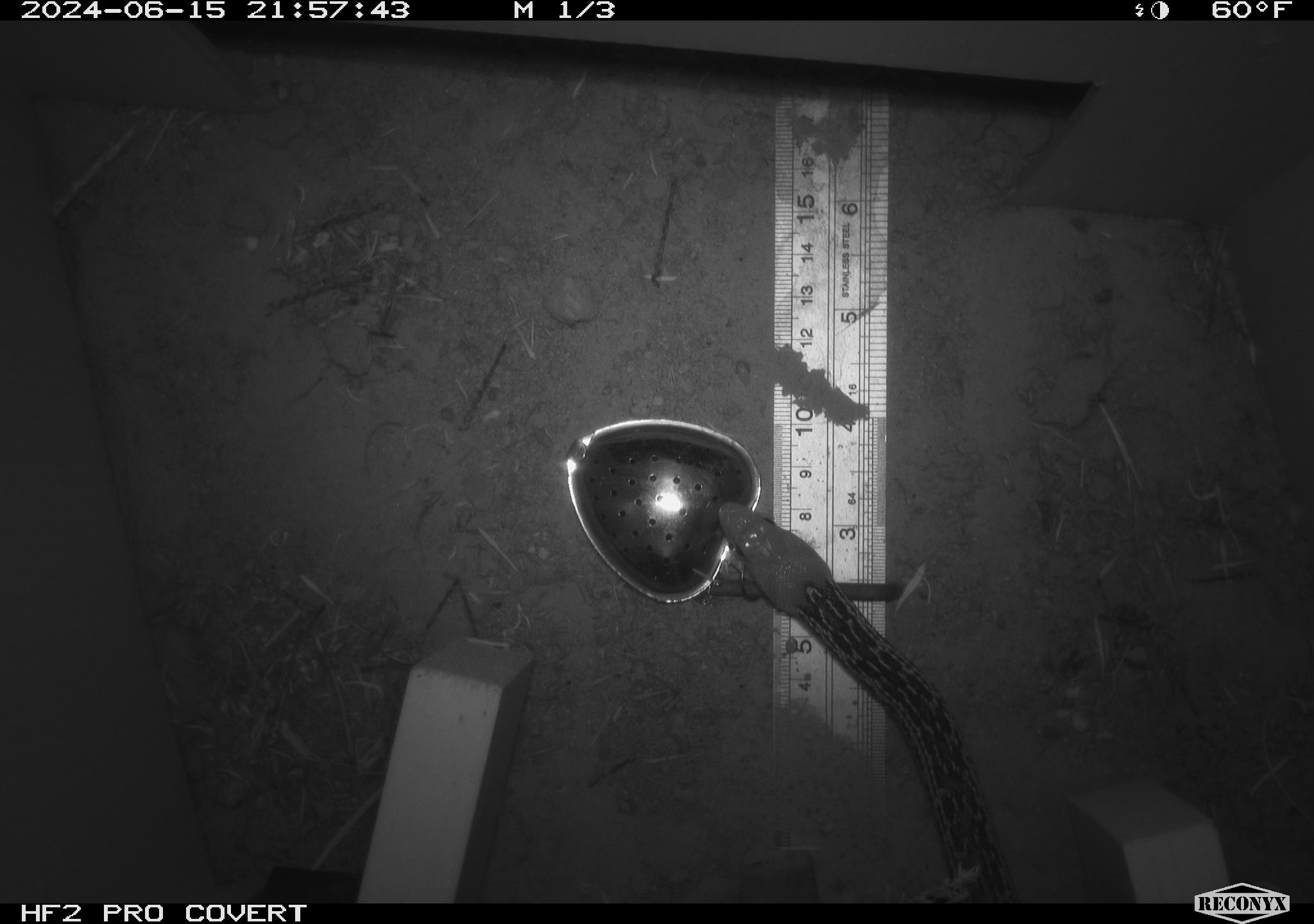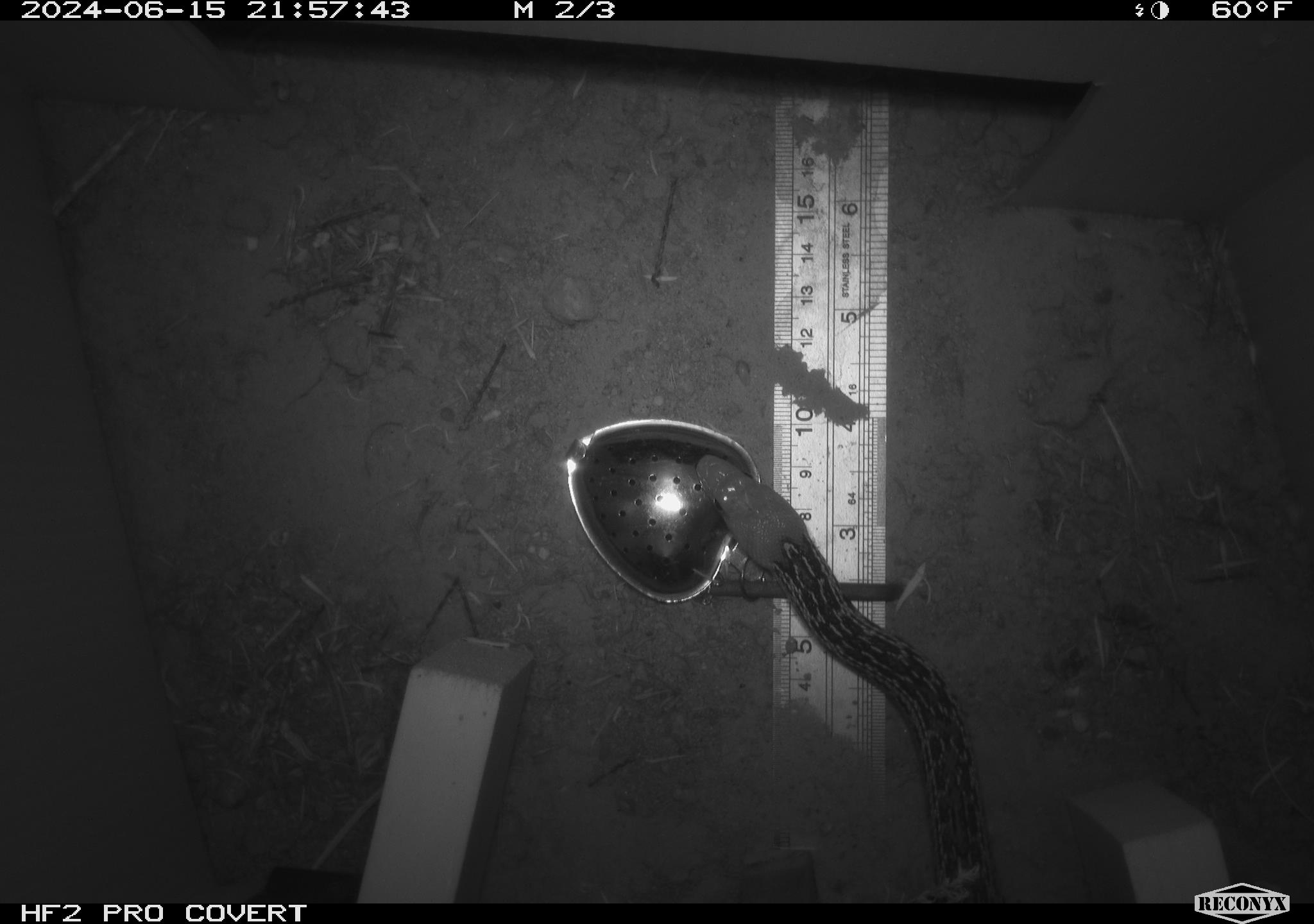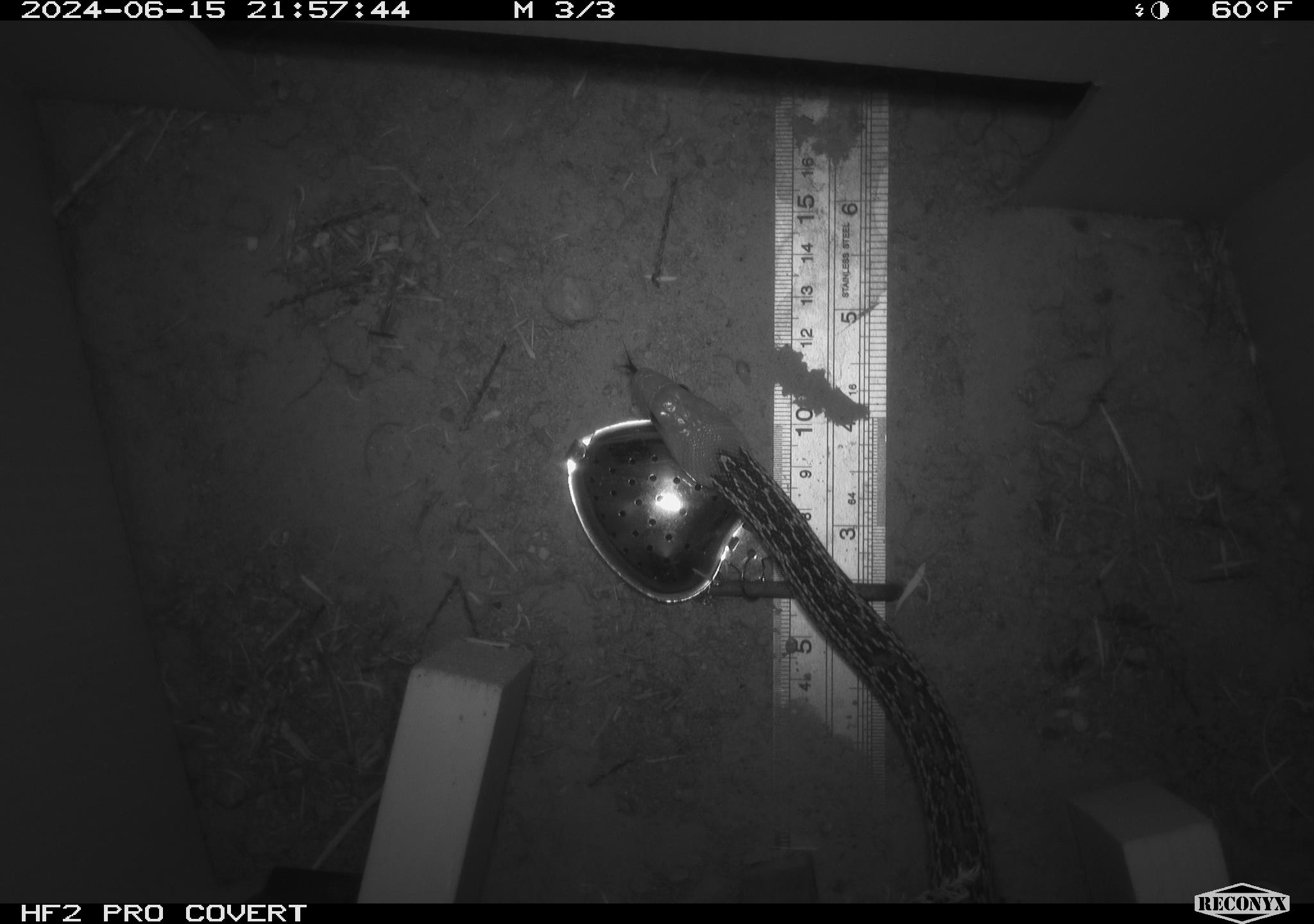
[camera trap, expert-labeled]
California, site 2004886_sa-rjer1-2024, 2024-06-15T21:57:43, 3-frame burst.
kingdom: Animalia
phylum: Chordata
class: Reptilia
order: Squamata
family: Colubridae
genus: Pituophis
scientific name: Pituophis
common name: bullsnakes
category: pituophis species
Pituophis species (bullsnakes) (Pituophis).